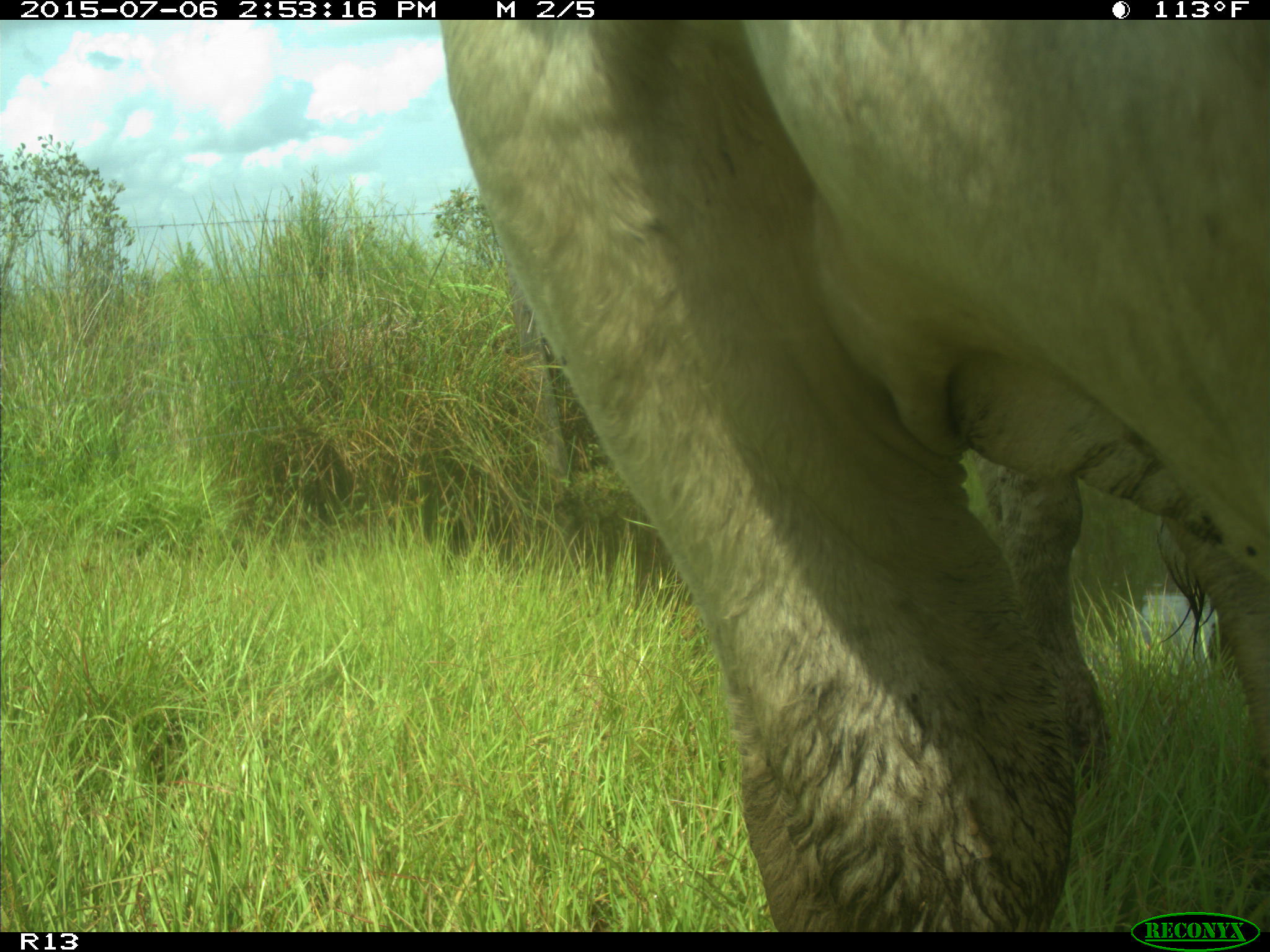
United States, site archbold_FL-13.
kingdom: Animalia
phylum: Chordata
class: Mammalia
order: Artiodactyla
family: Bovidae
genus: Bos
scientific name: Bos taurus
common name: domestic cow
Bos taurus (domestic cow).